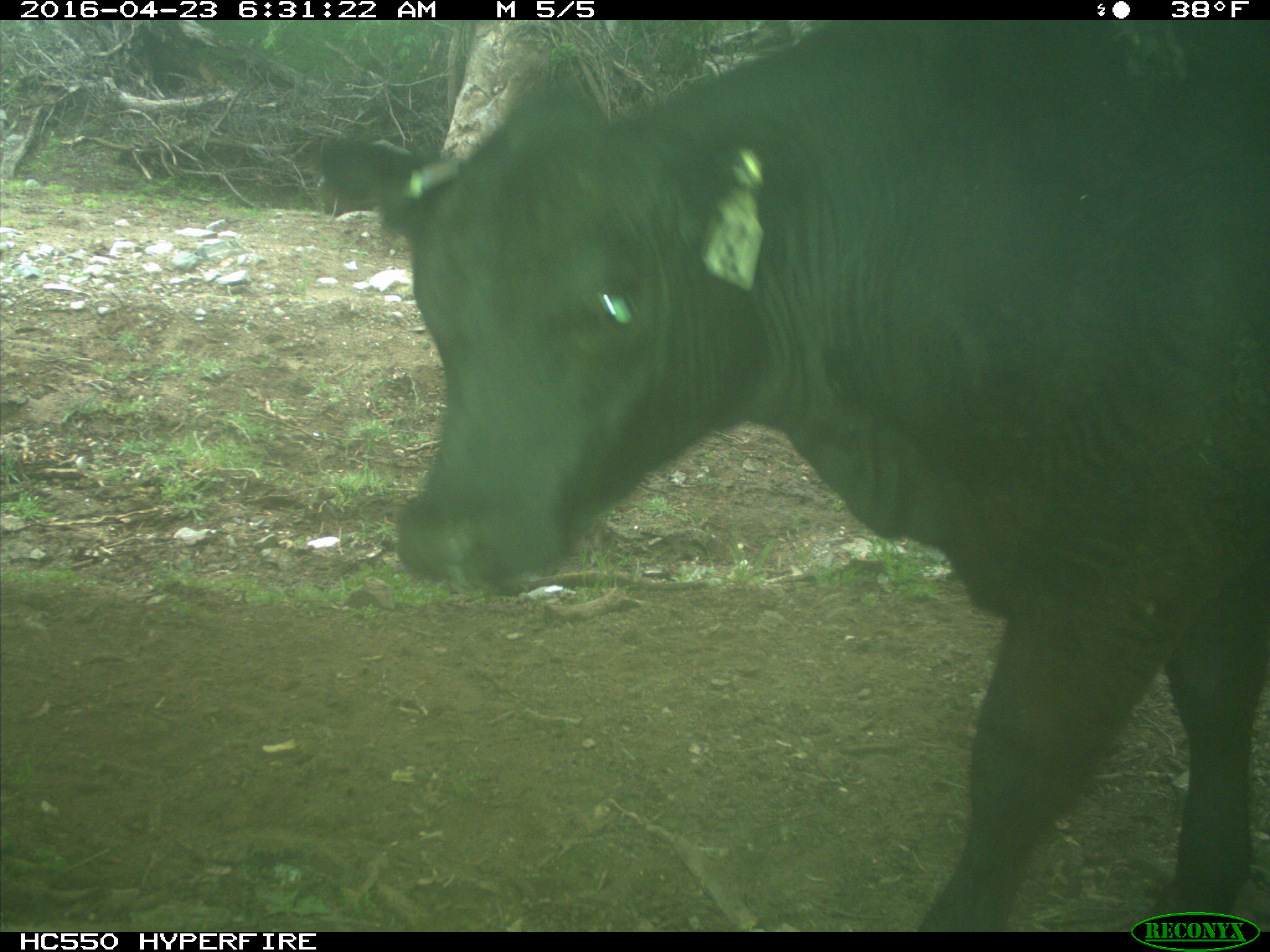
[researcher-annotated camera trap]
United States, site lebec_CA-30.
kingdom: Animalia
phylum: Chordata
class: Mammalia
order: Artiodactyla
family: Bovidae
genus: Bos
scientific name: Bos taurus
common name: domestic cow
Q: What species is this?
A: Bos taurus (domestic cow).